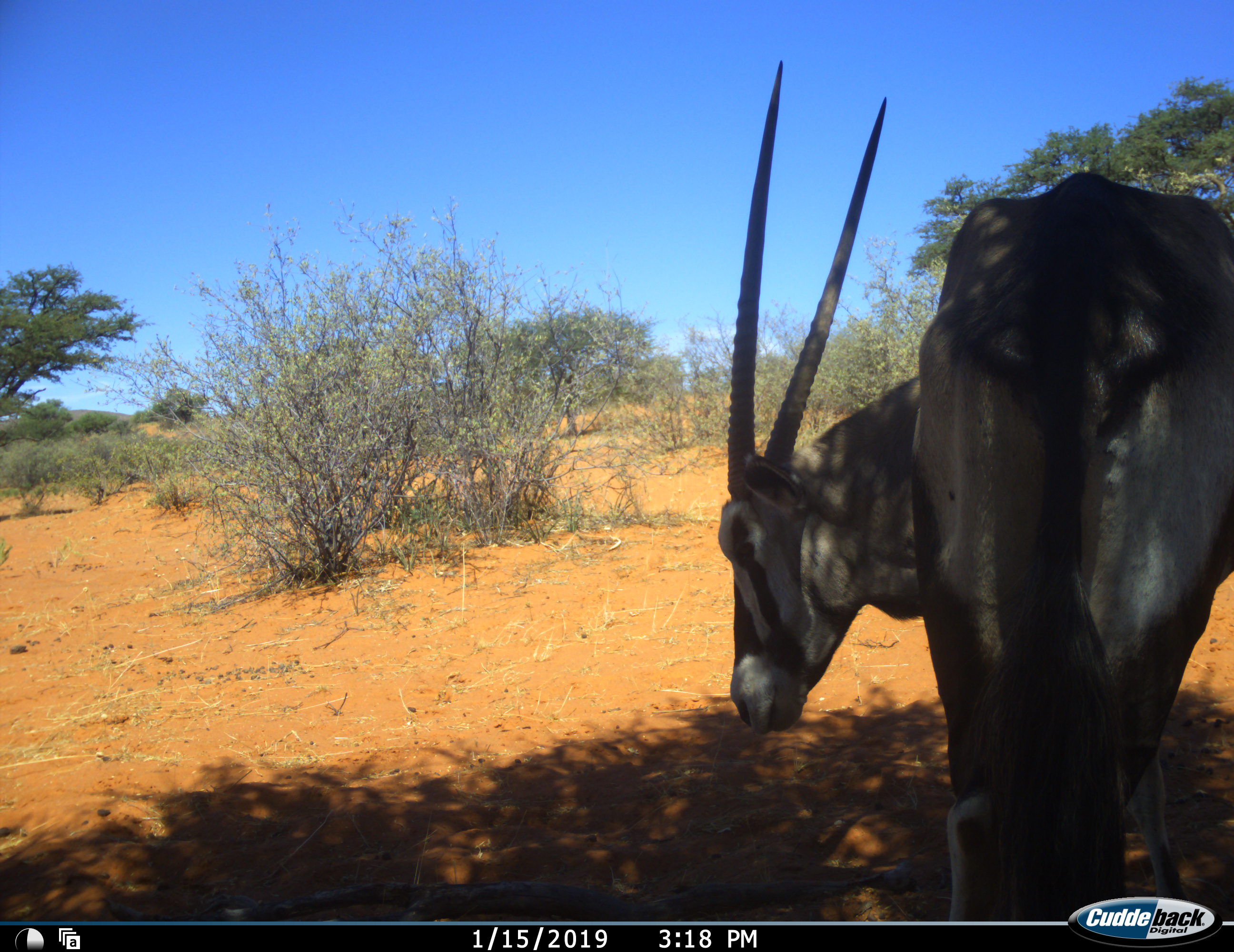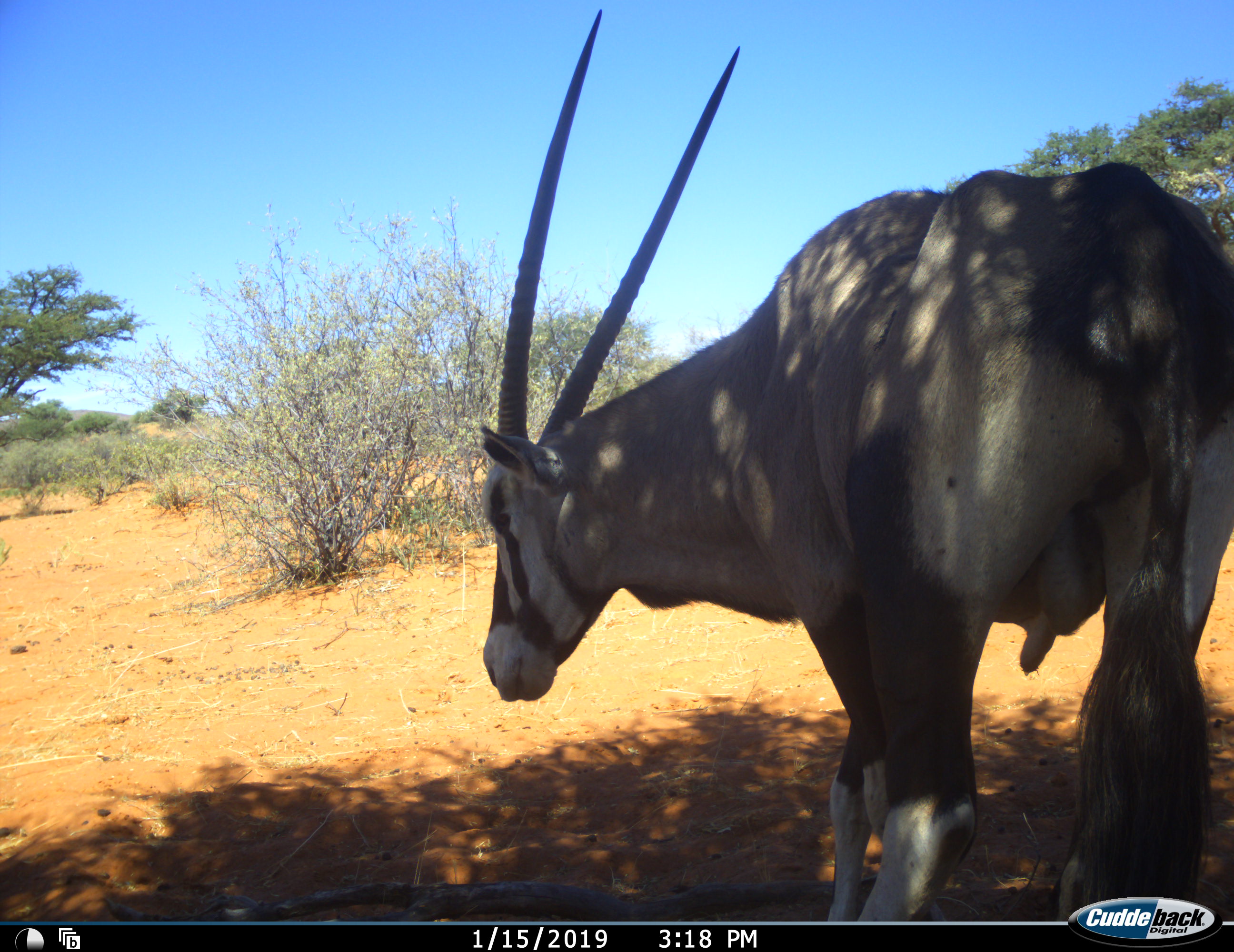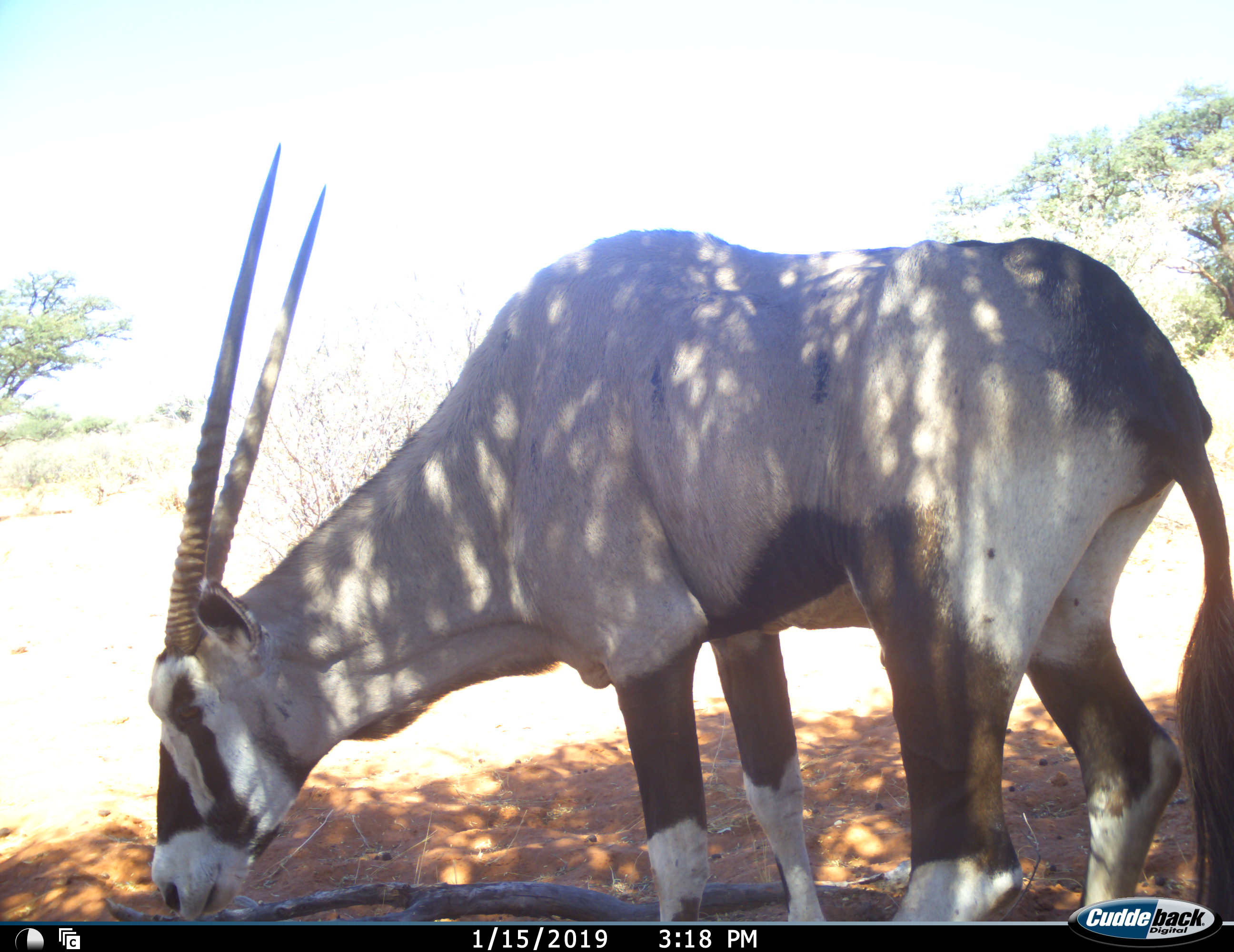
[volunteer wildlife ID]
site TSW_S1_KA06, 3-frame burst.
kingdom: Animalia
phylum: Chordata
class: Mammalia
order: Artiodactyla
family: Bovidae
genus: Oryx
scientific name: Oryx gazella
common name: gemsbok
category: oryx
Oryx (gemsbok) (Oryx gazella), count 1. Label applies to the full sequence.